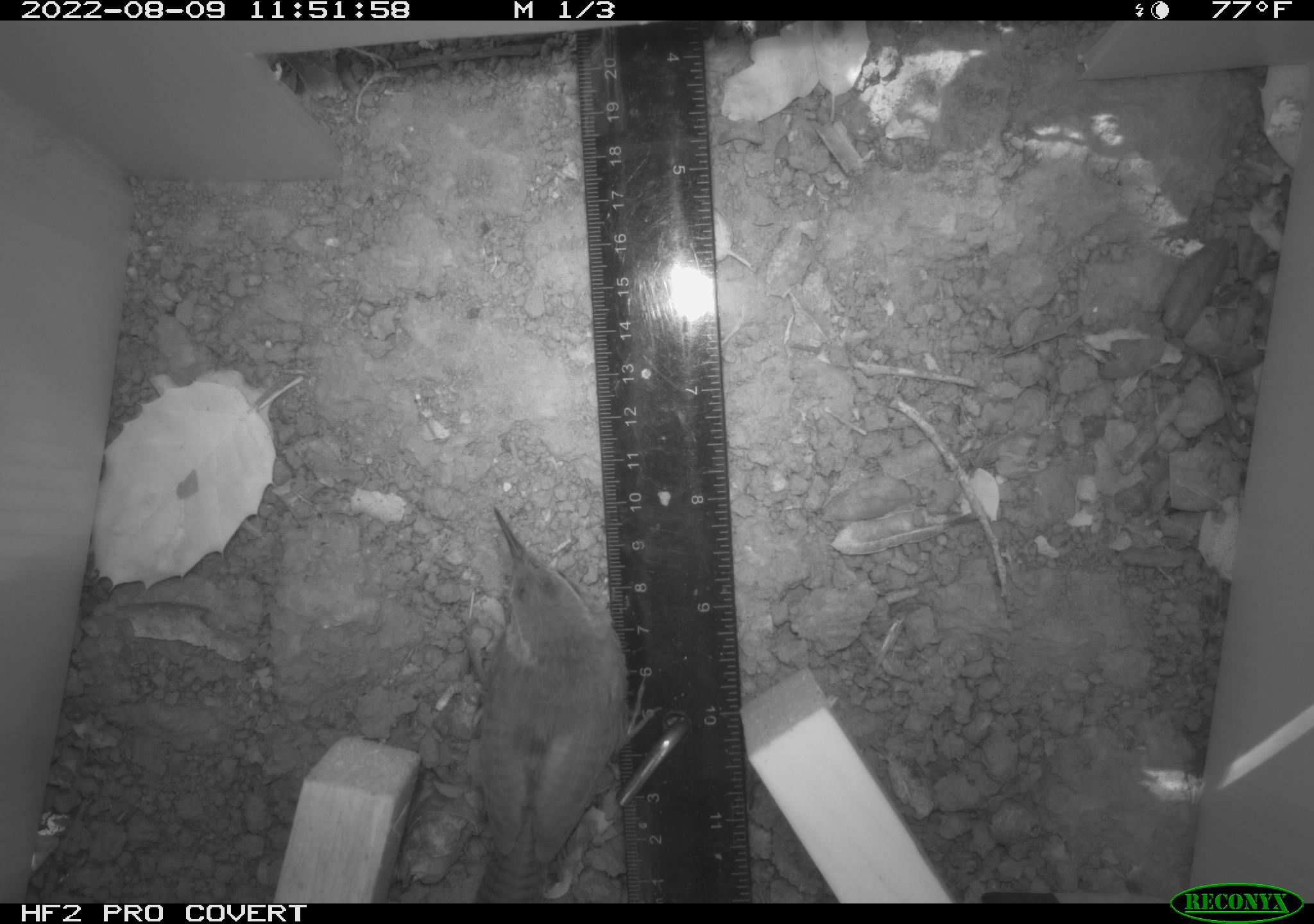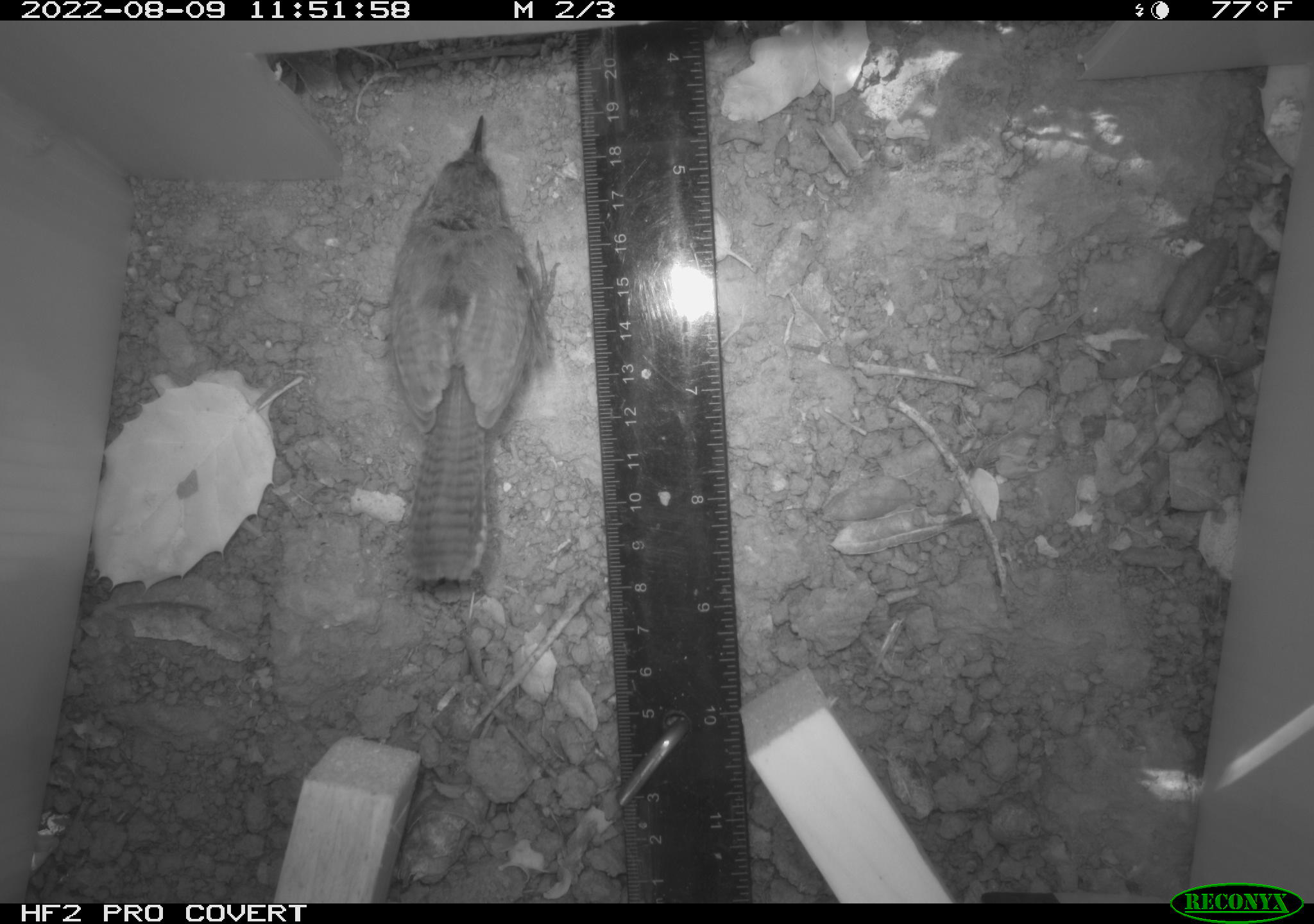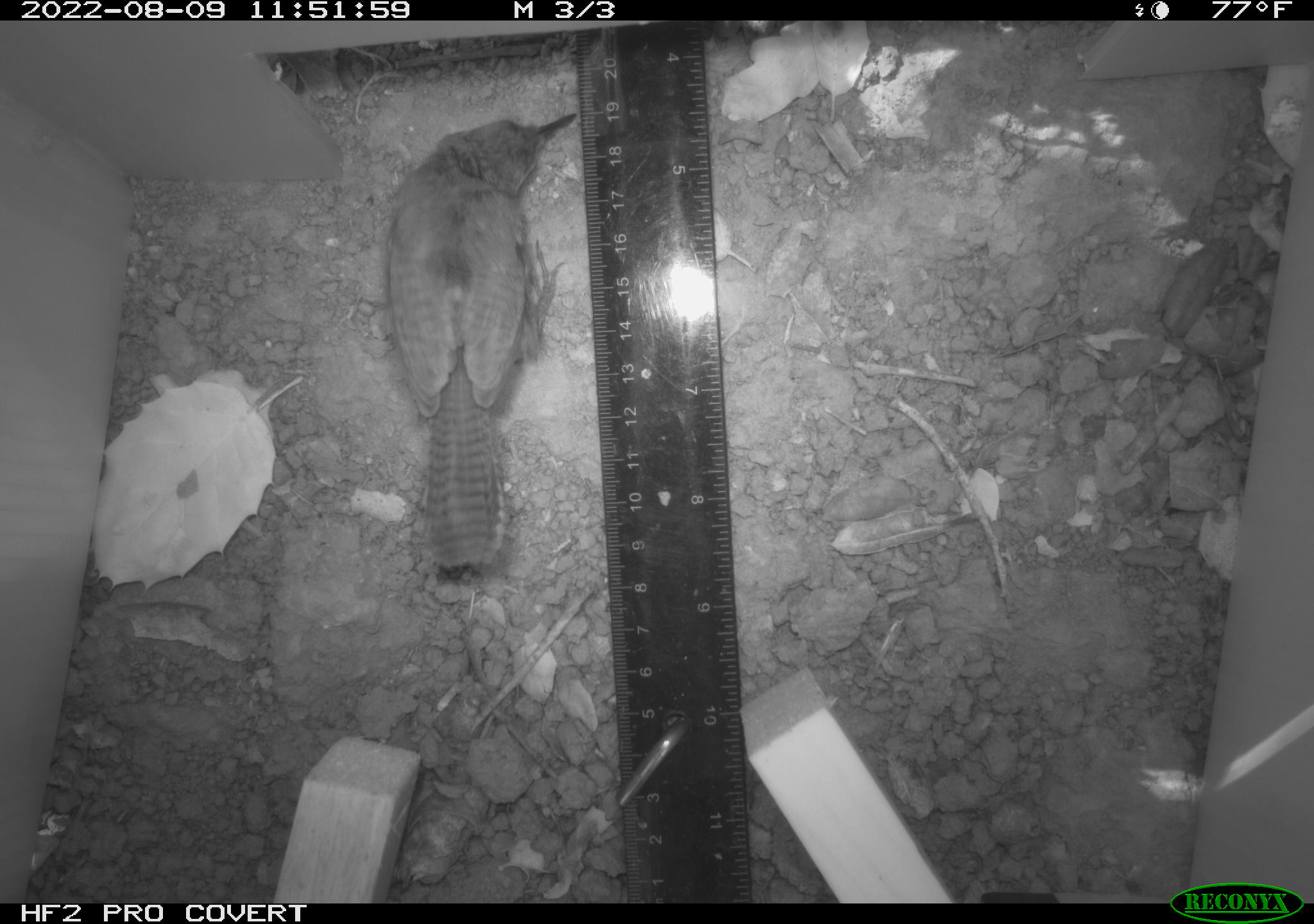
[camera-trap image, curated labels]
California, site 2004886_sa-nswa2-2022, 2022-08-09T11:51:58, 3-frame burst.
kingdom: Animalia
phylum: Chordata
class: Aves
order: Passeriformes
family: Troglodytidae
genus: Thryomanes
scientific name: Thryomanes bewickii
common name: bewick's wren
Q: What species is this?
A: Bewick's wren (Thryomanes bewickii).